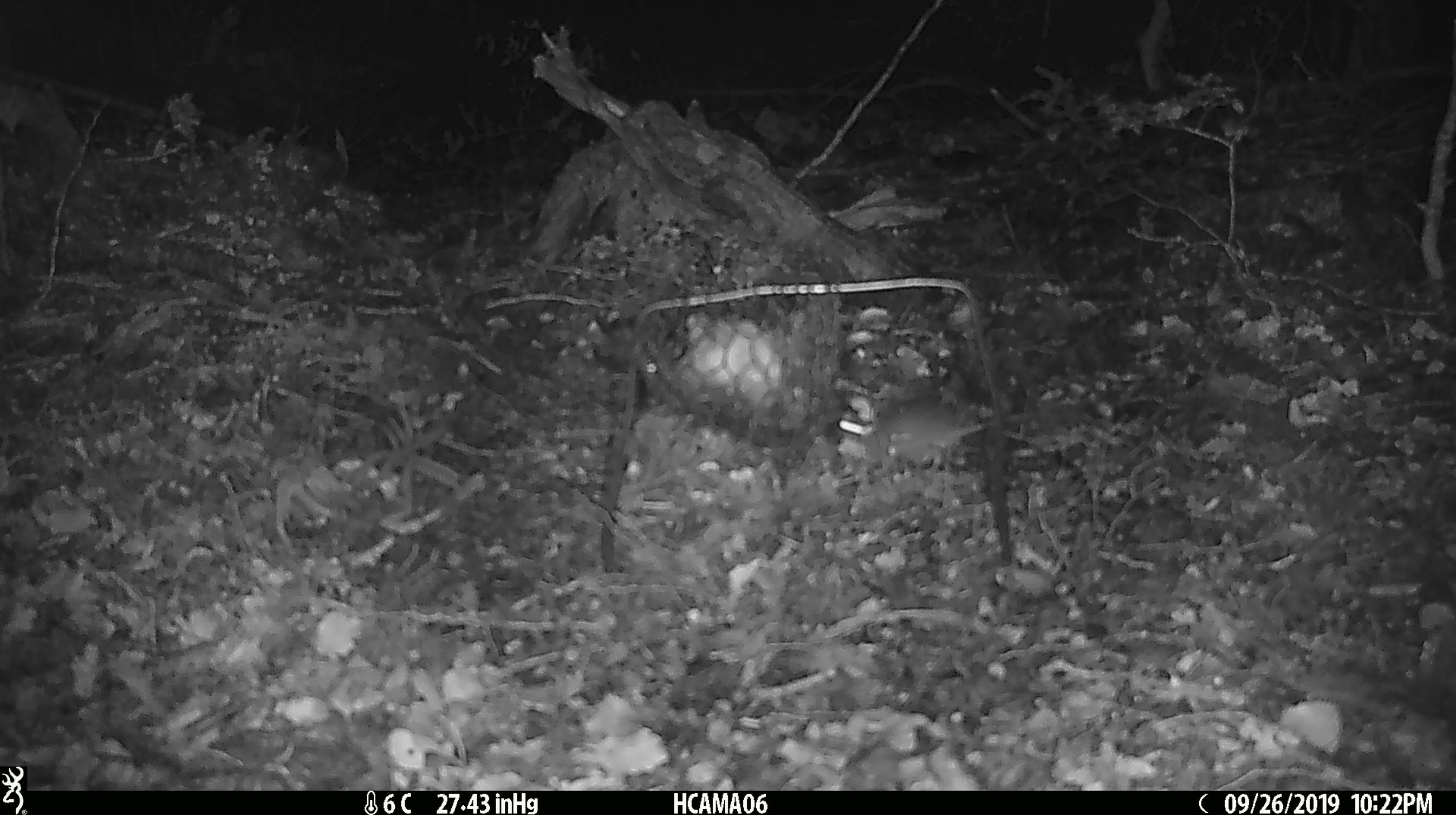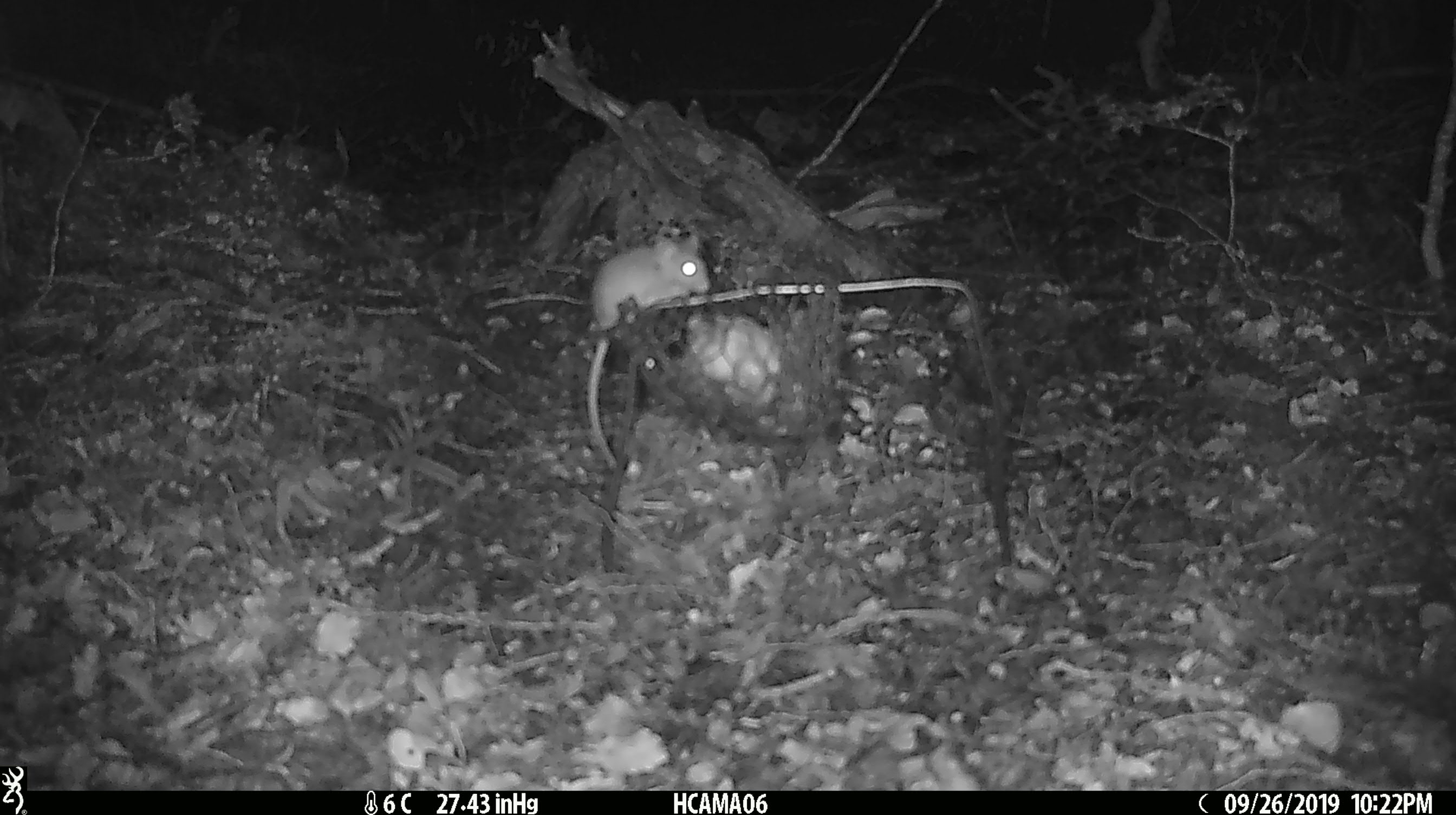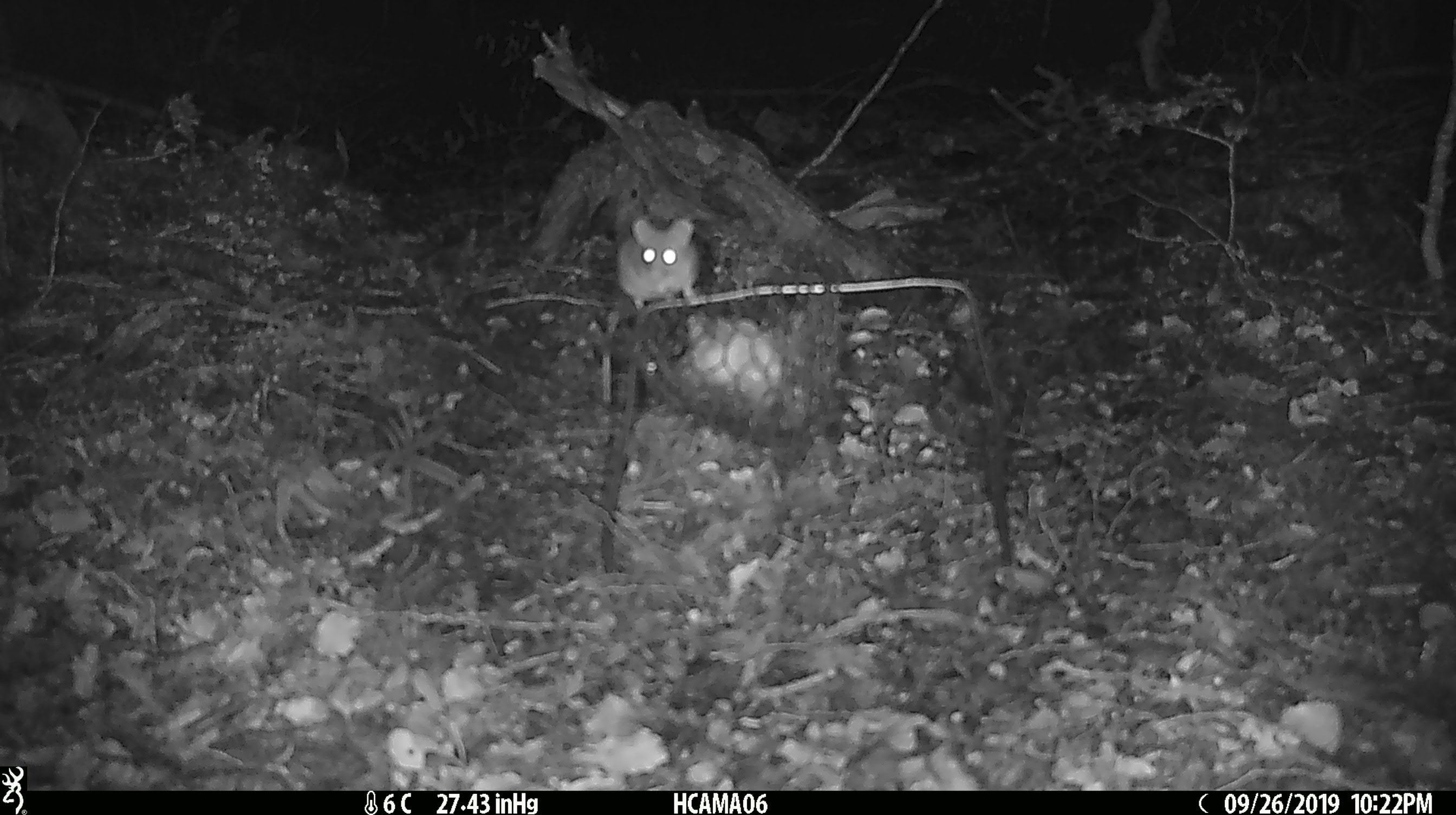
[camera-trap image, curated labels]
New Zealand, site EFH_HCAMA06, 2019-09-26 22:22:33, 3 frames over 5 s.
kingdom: Animalia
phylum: Chordata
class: Mammalia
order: Rodentia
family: Muridae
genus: Mus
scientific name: Mus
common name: mouse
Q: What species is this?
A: Mouse (Mus).